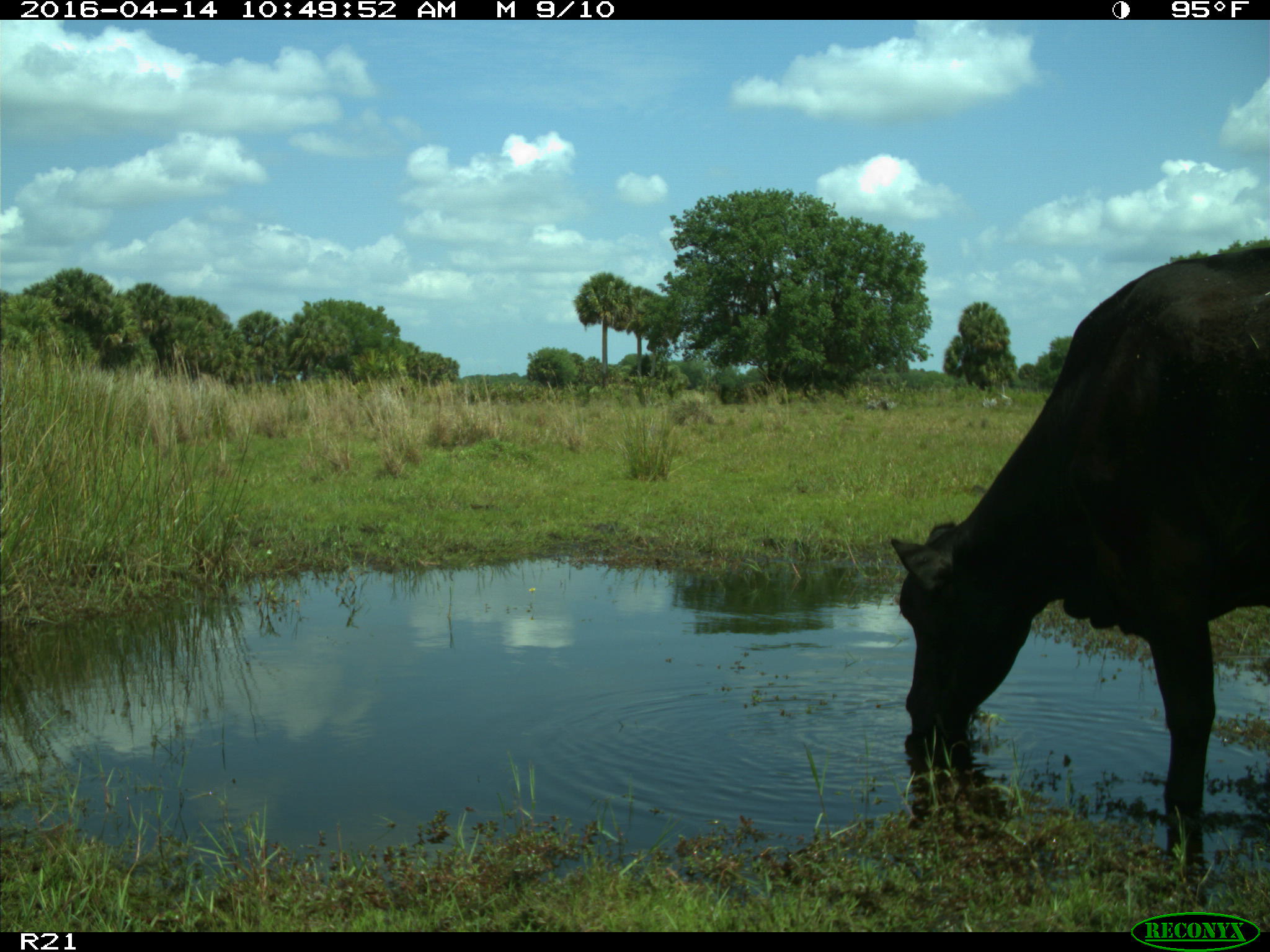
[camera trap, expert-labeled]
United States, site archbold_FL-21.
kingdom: Animalia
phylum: Chordata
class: Mammalia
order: Artiodactyla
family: Bovidae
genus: Bos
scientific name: Bos taurus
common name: domestic cow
Bos taurus (domestic cow).